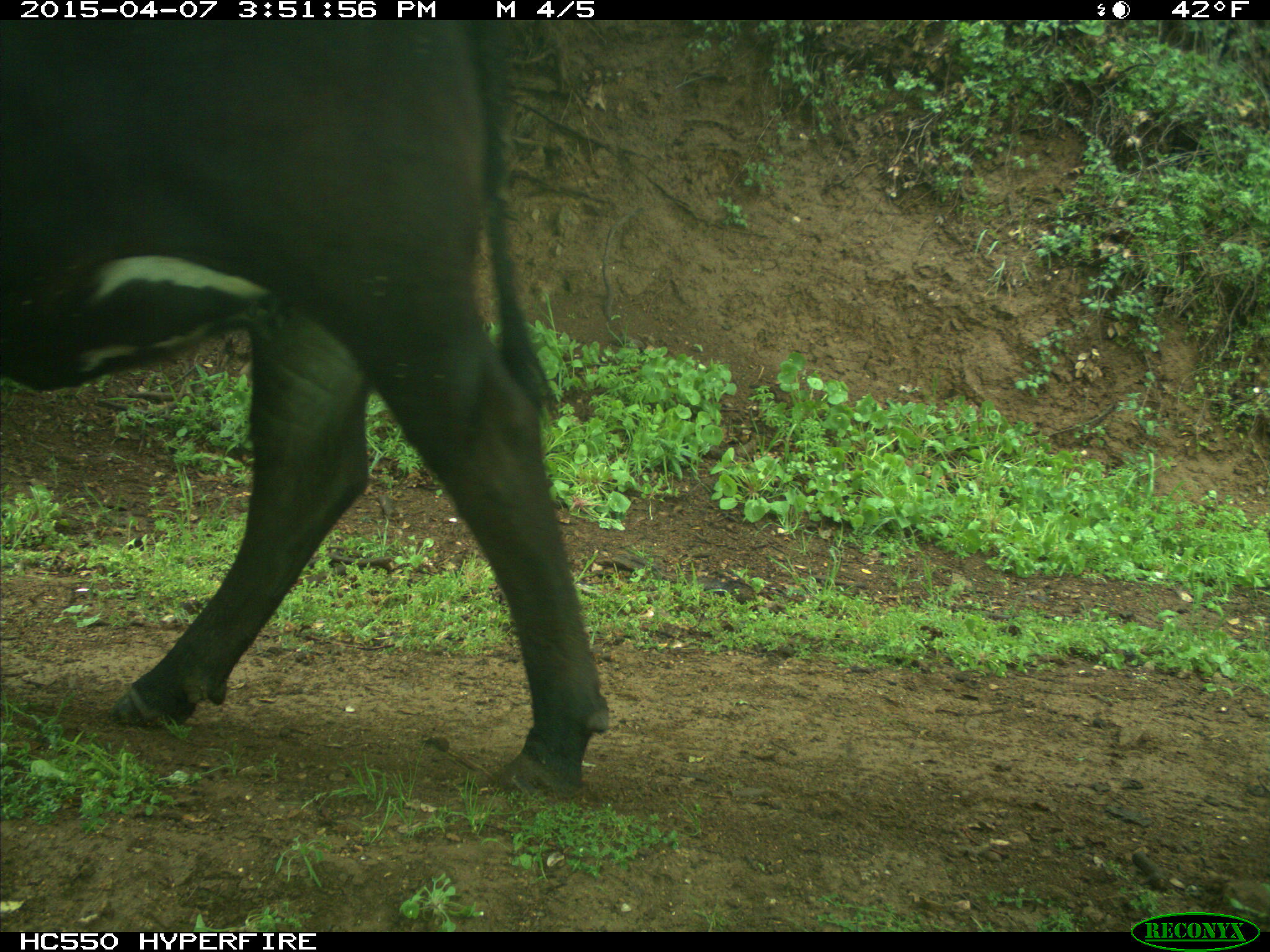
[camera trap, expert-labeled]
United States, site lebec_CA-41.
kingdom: Animalia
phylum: Chordata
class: Mammalia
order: Artiodactyla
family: Bovidae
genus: Bos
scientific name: Bos taurus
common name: domestic cow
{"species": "Bos taurus (domestic cow)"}